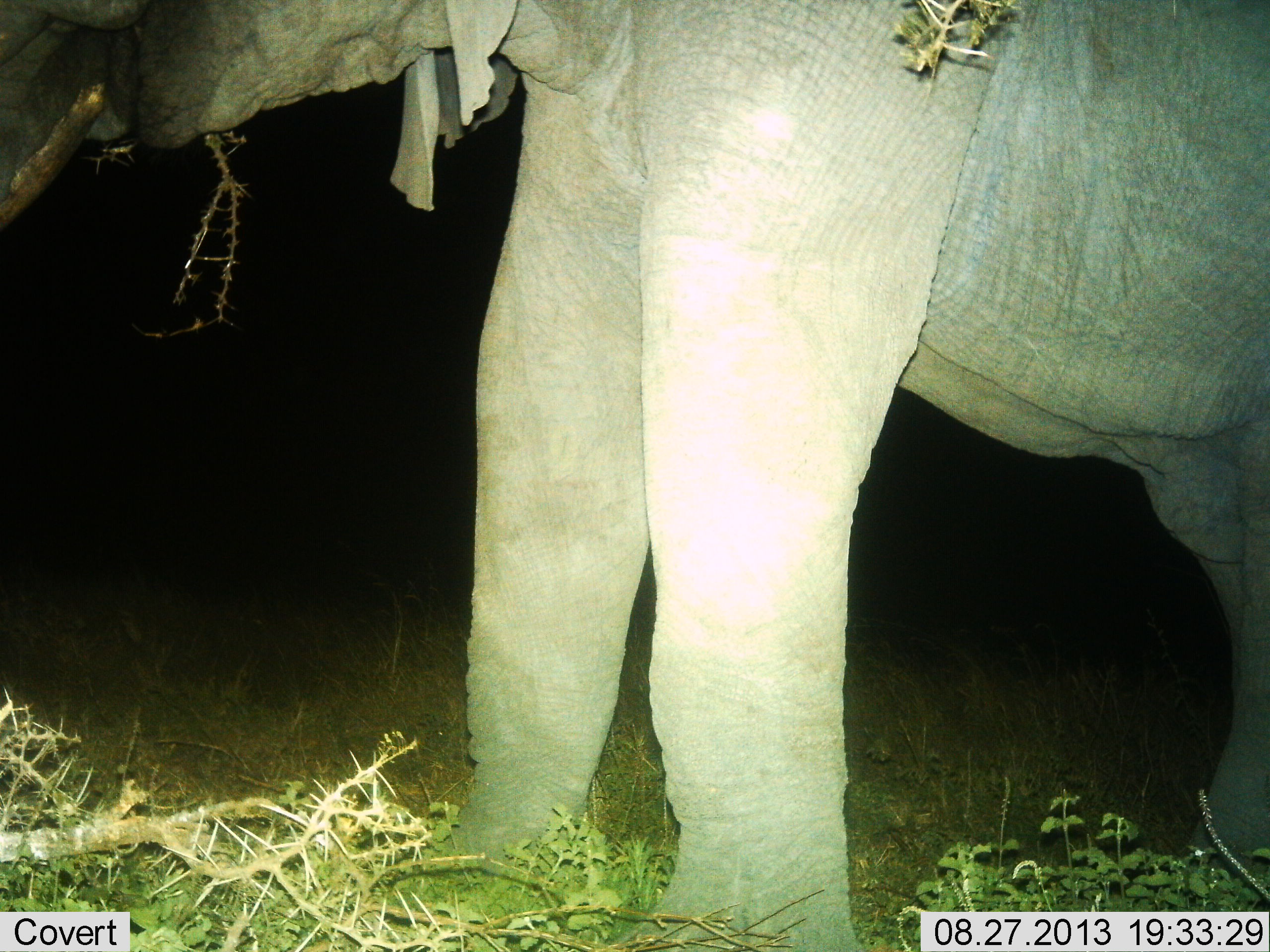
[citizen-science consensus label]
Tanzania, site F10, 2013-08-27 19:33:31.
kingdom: Animalia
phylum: Chordata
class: Mammalia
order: Proboscidea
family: Elephantidae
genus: Loxodonta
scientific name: Loxodonta africana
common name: african bush elephant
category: elephant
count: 1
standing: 60%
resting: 0%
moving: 0%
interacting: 0%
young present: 0%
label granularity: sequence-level